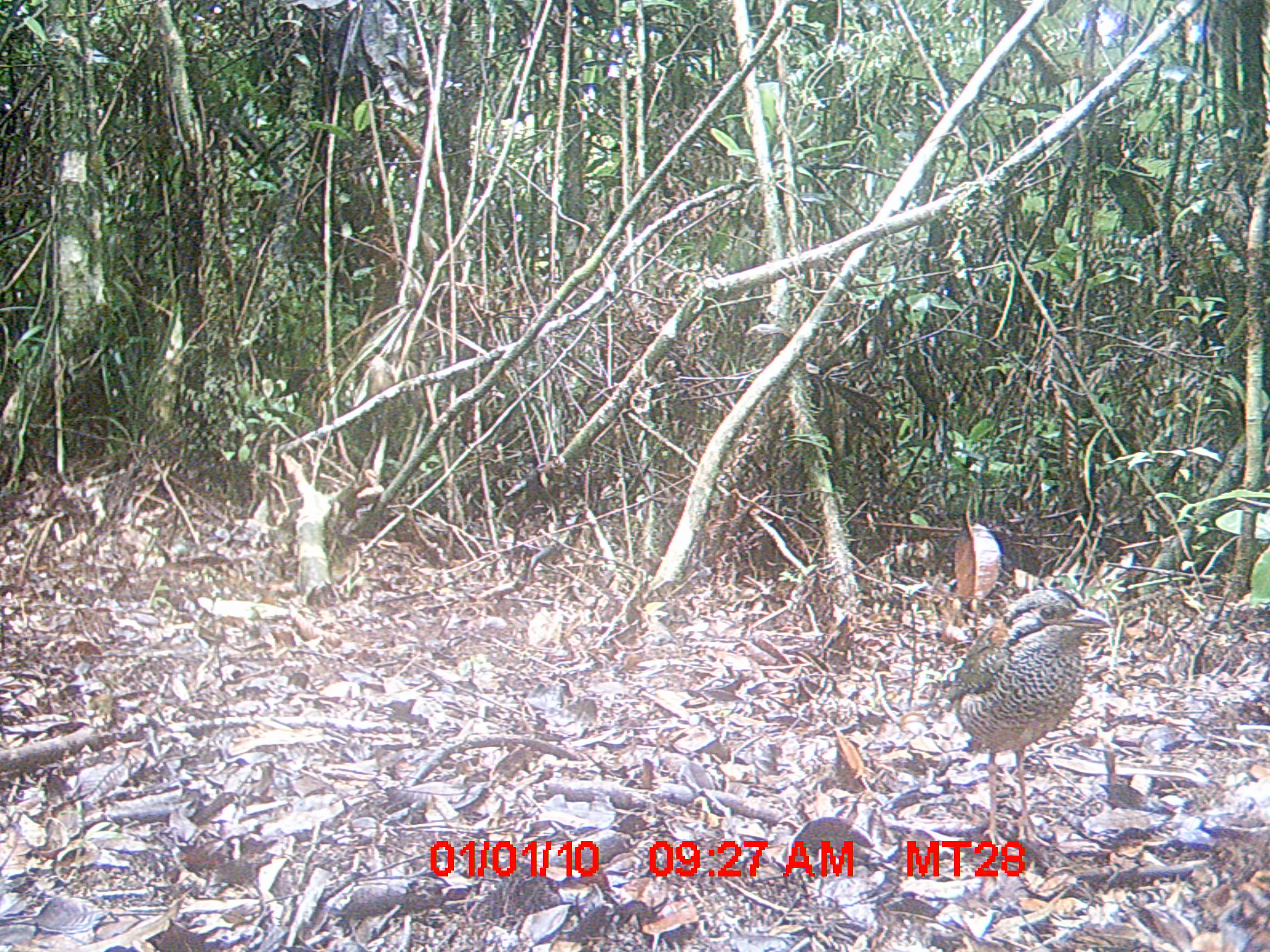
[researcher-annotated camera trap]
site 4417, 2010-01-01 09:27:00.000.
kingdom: Animalia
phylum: Chordata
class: Aves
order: Coraciiformes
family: Brachypteraciidae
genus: Brachypteracias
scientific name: Brachypteracias squamiger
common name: scaly ground roller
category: geobiastes squamiger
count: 1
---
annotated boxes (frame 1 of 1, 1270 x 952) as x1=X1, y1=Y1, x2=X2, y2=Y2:
geobiastes squamiger: x1=939, y1=584, x2=1111, y2=841